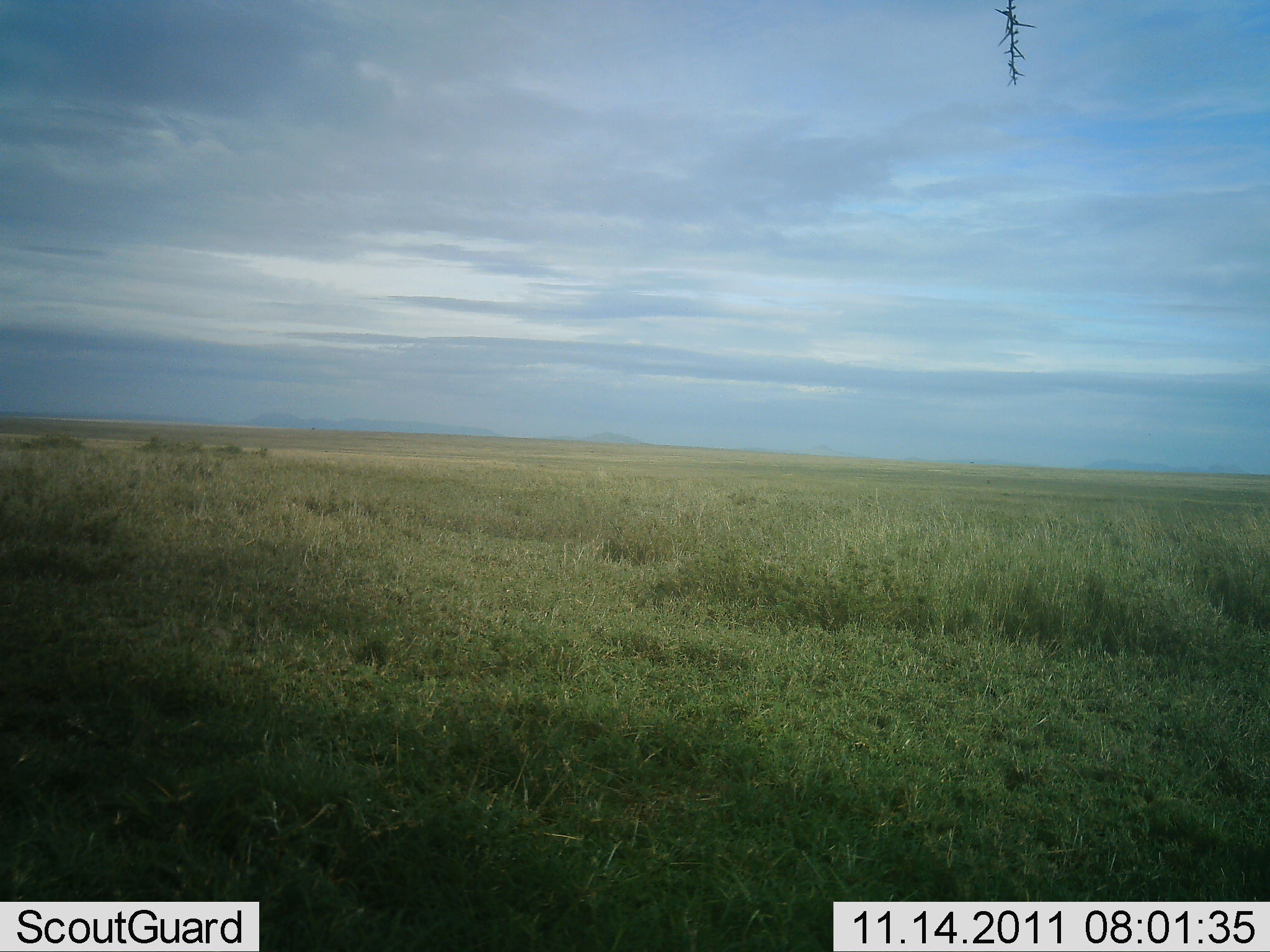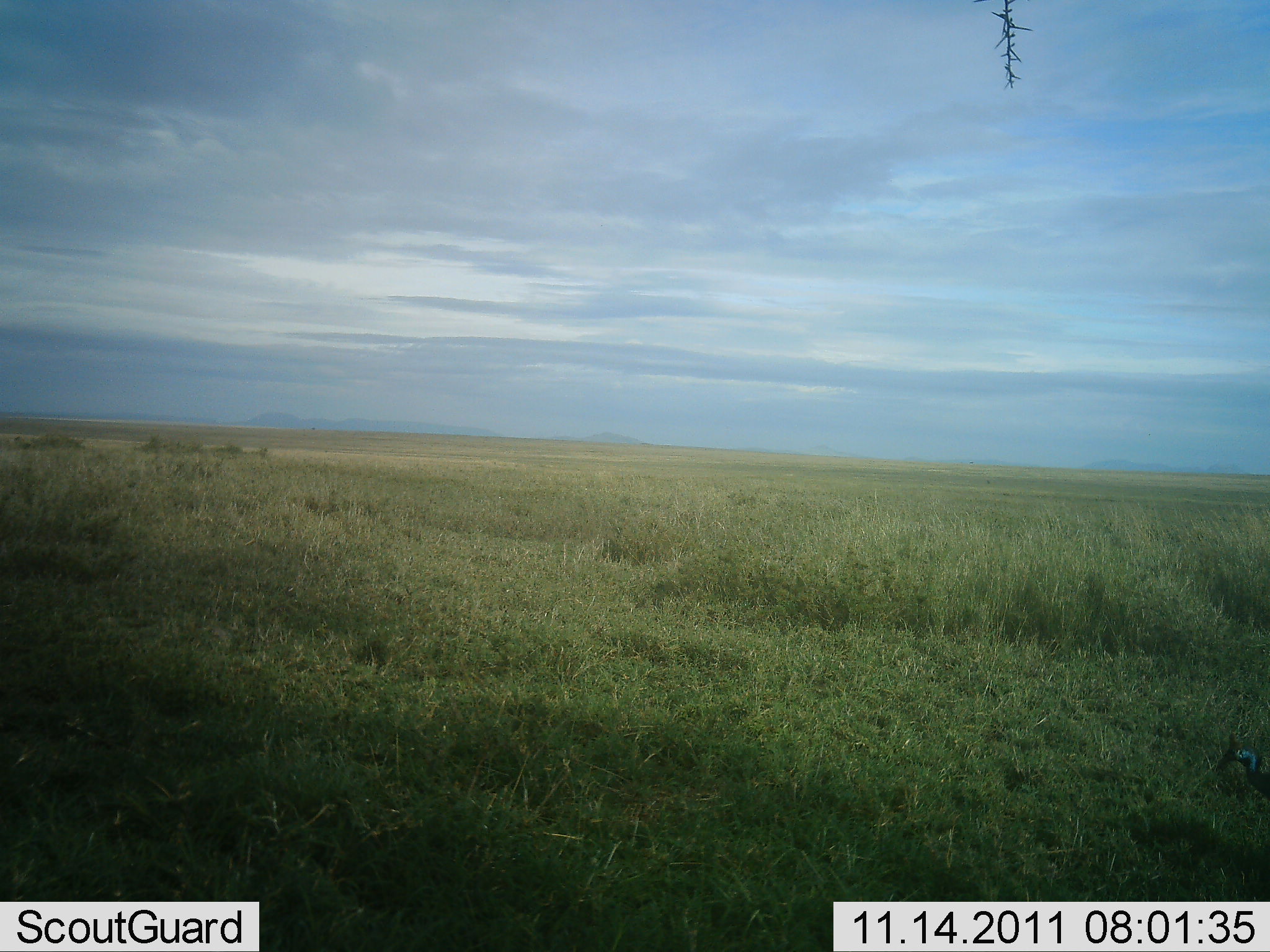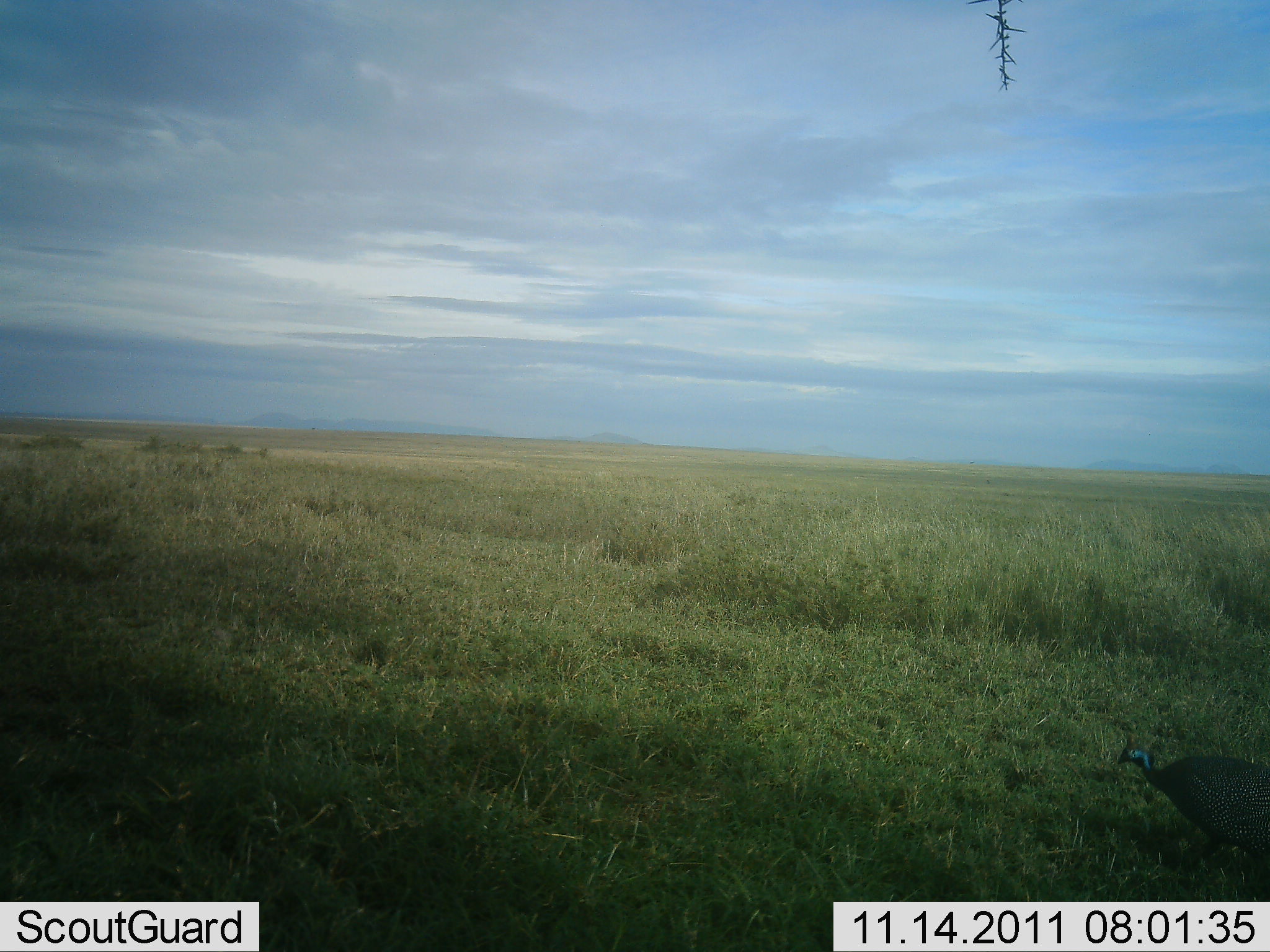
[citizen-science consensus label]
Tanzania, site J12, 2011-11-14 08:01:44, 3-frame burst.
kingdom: Animalia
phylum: Chordata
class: Aves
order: Galliformes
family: Numididae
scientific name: Numididae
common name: guinea fowl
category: guineafowl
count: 1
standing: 17%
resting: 0%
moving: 92%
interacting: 0%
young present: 0%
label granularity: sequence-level